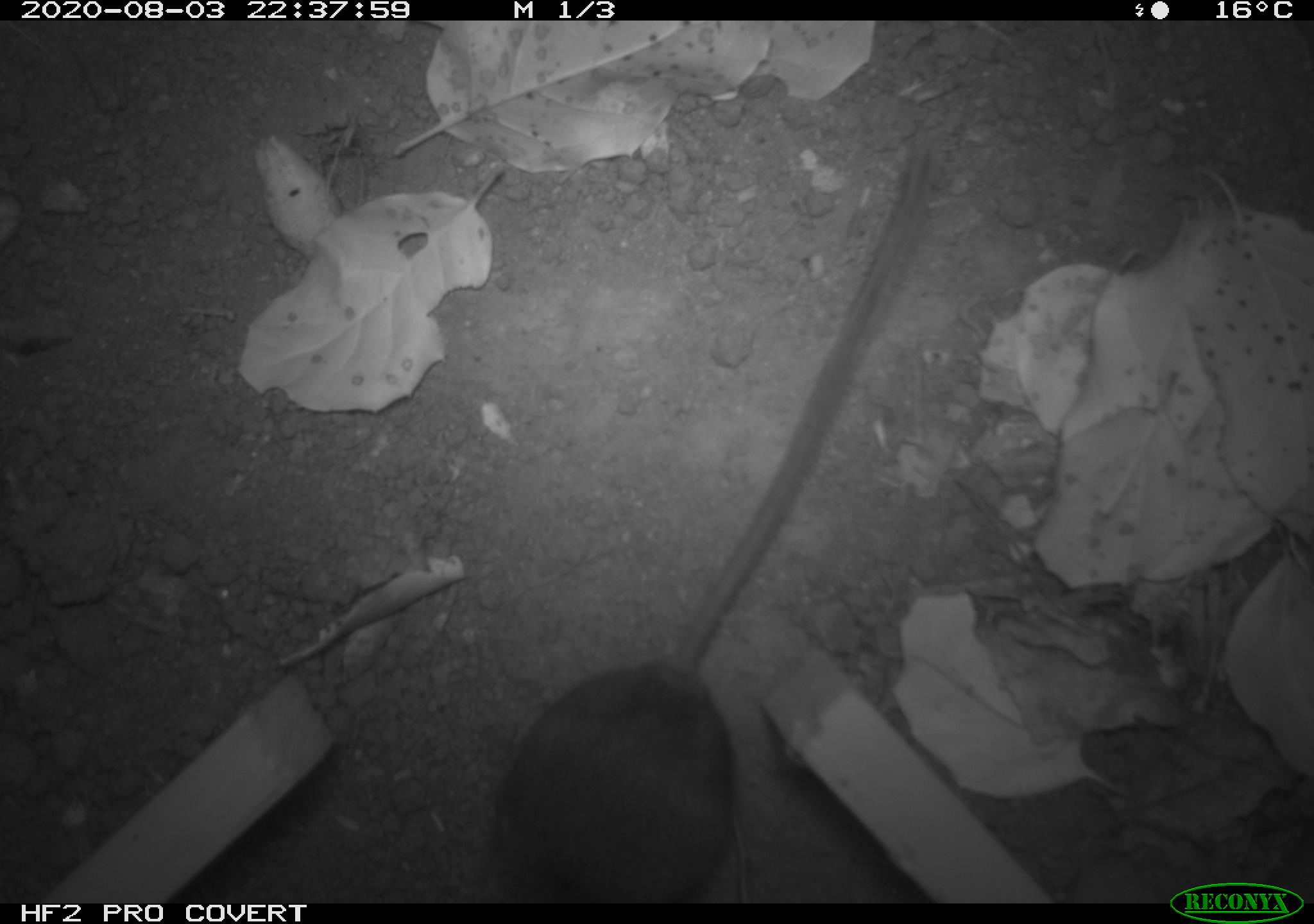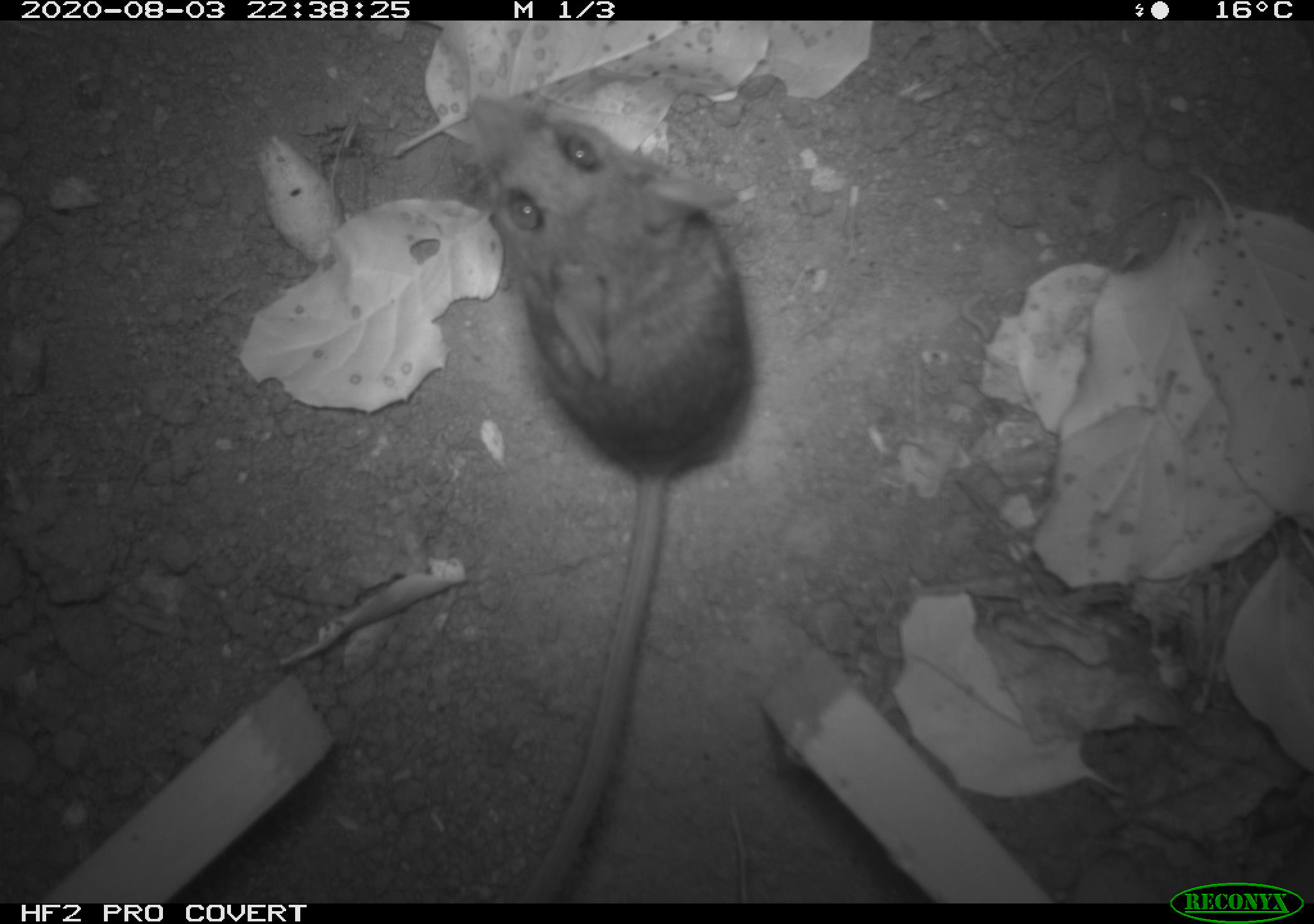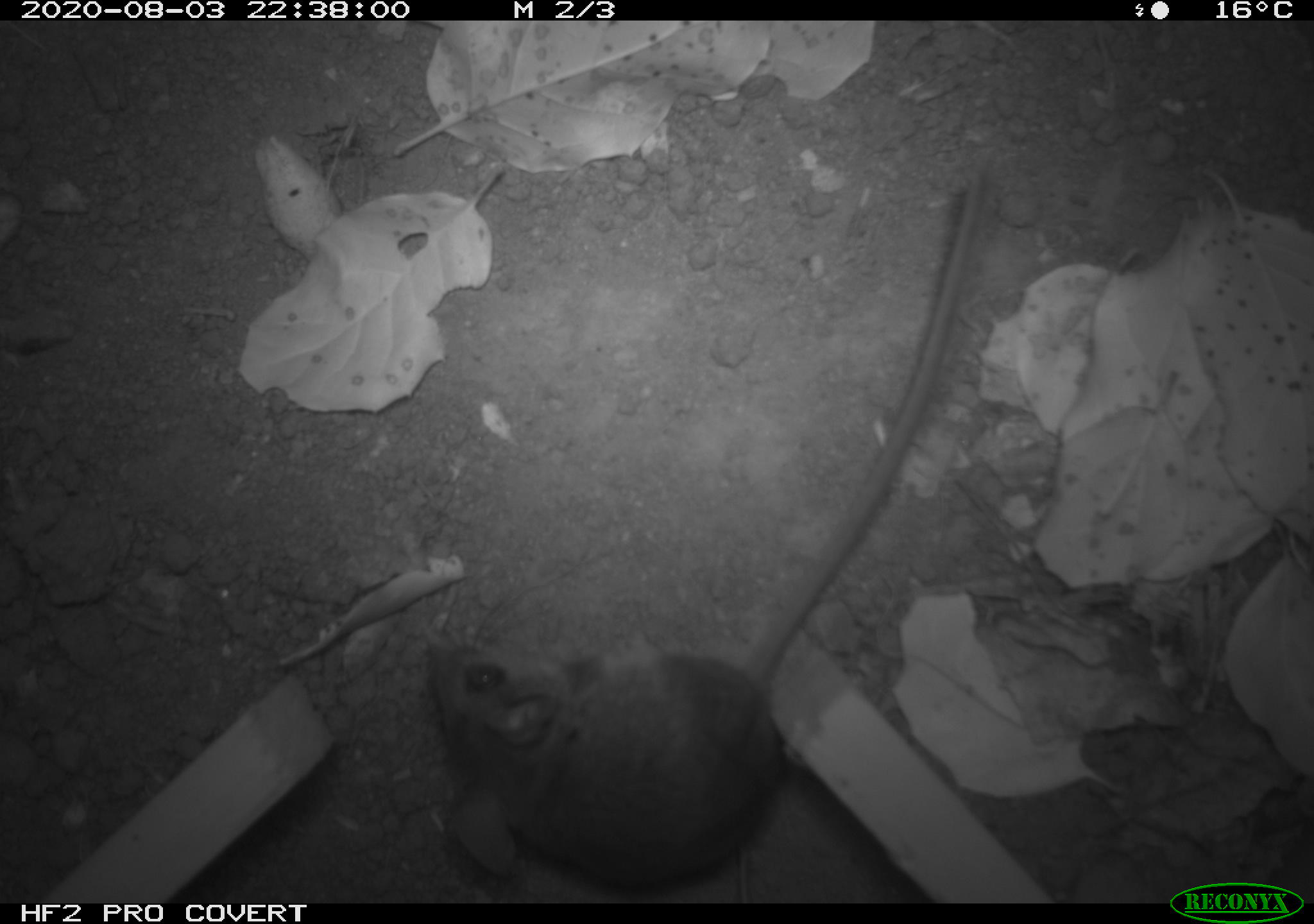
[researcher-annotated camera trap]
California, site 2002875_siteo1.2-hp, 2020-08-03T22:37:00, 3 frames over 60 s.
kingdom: Animalia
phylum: Chordata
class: Mammalia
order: Rodentia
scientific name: Rodentia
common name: rodent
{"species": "rodent (Rodentia)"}